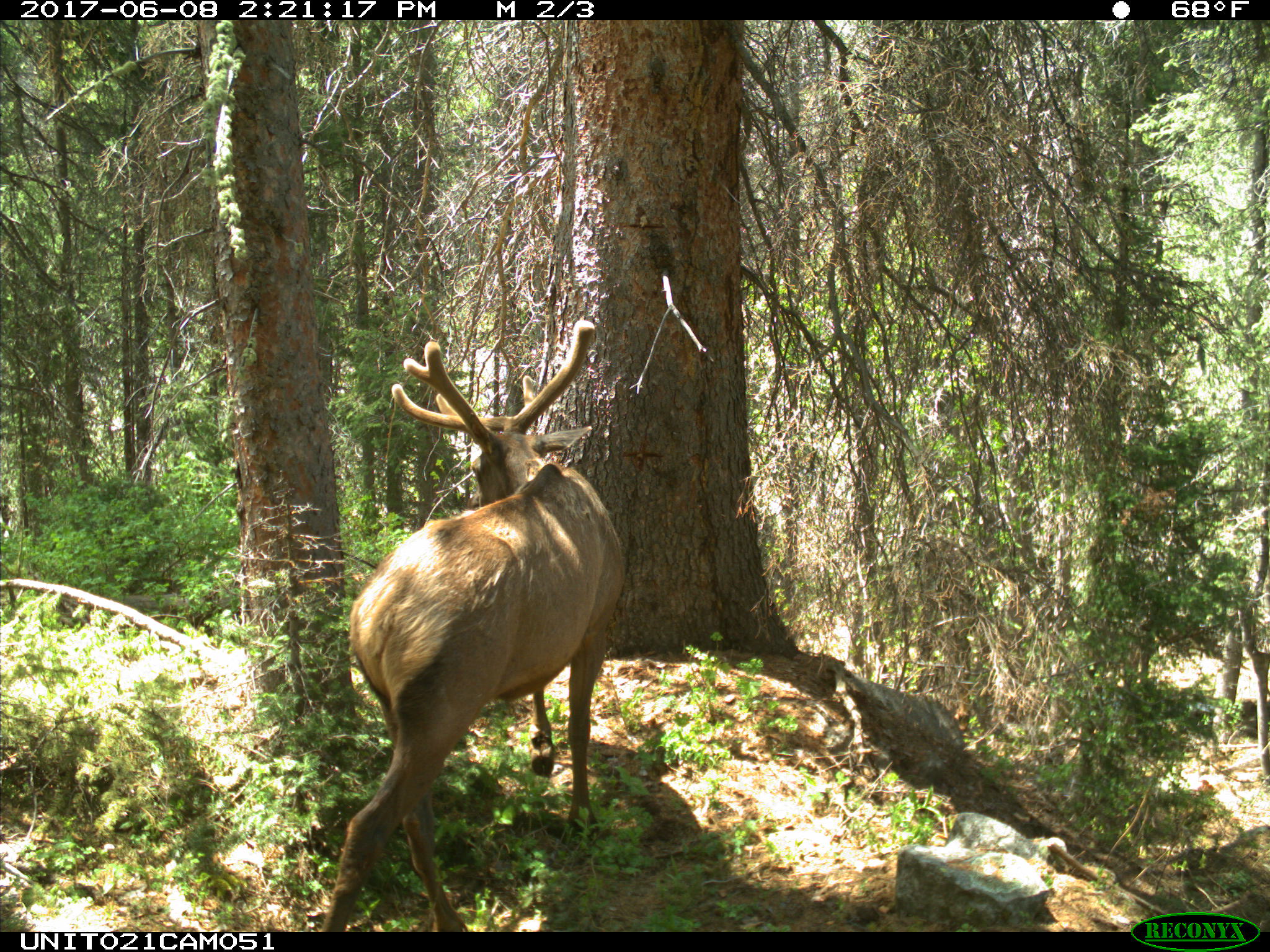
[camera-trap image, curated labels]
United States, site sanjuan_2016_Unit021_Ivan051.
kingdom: Animalia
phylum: Chordata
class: Mammalia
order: Artiodactyla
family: Cervidae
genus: Cervus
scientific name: Cervus elaphus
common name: red deer